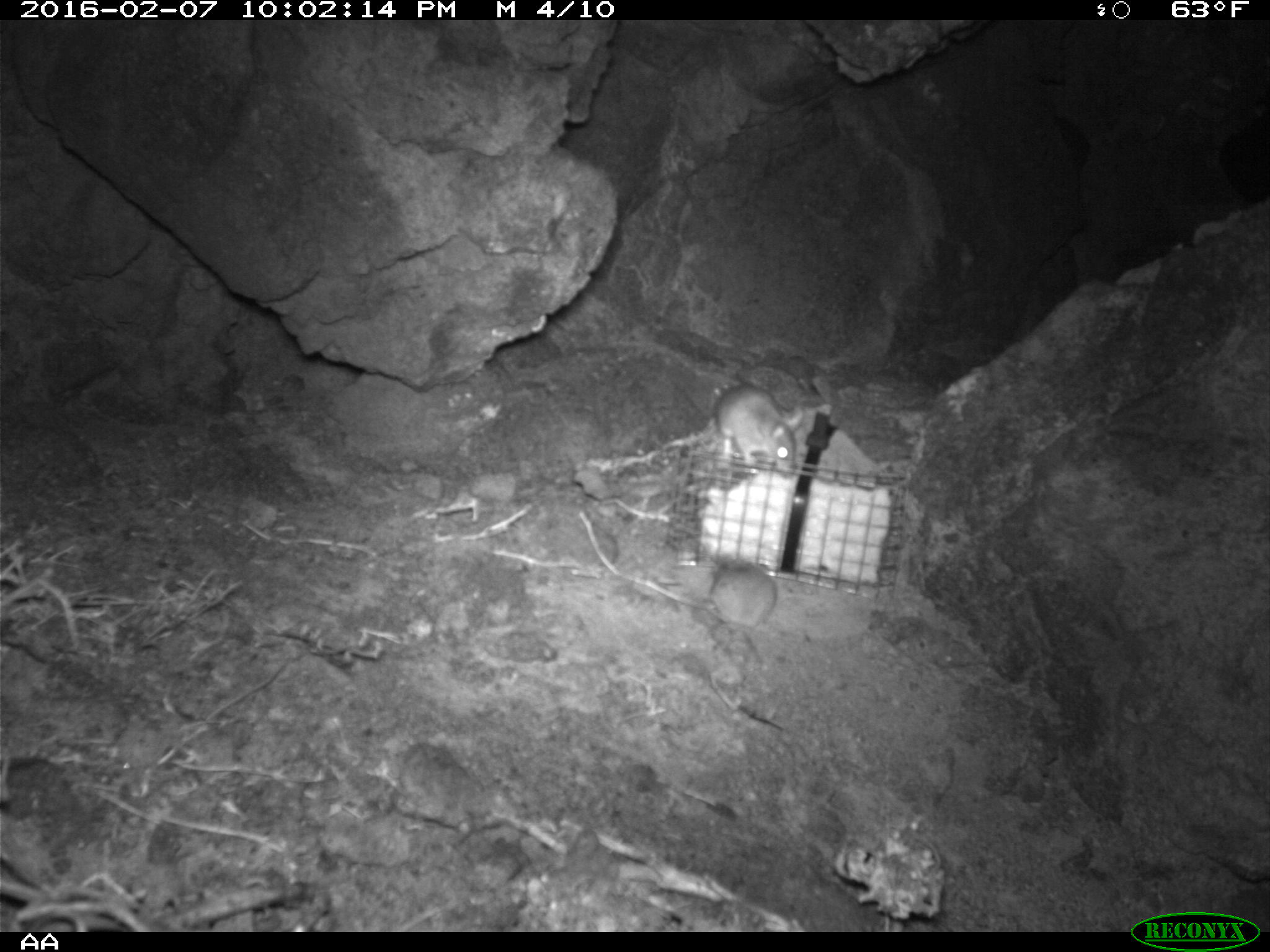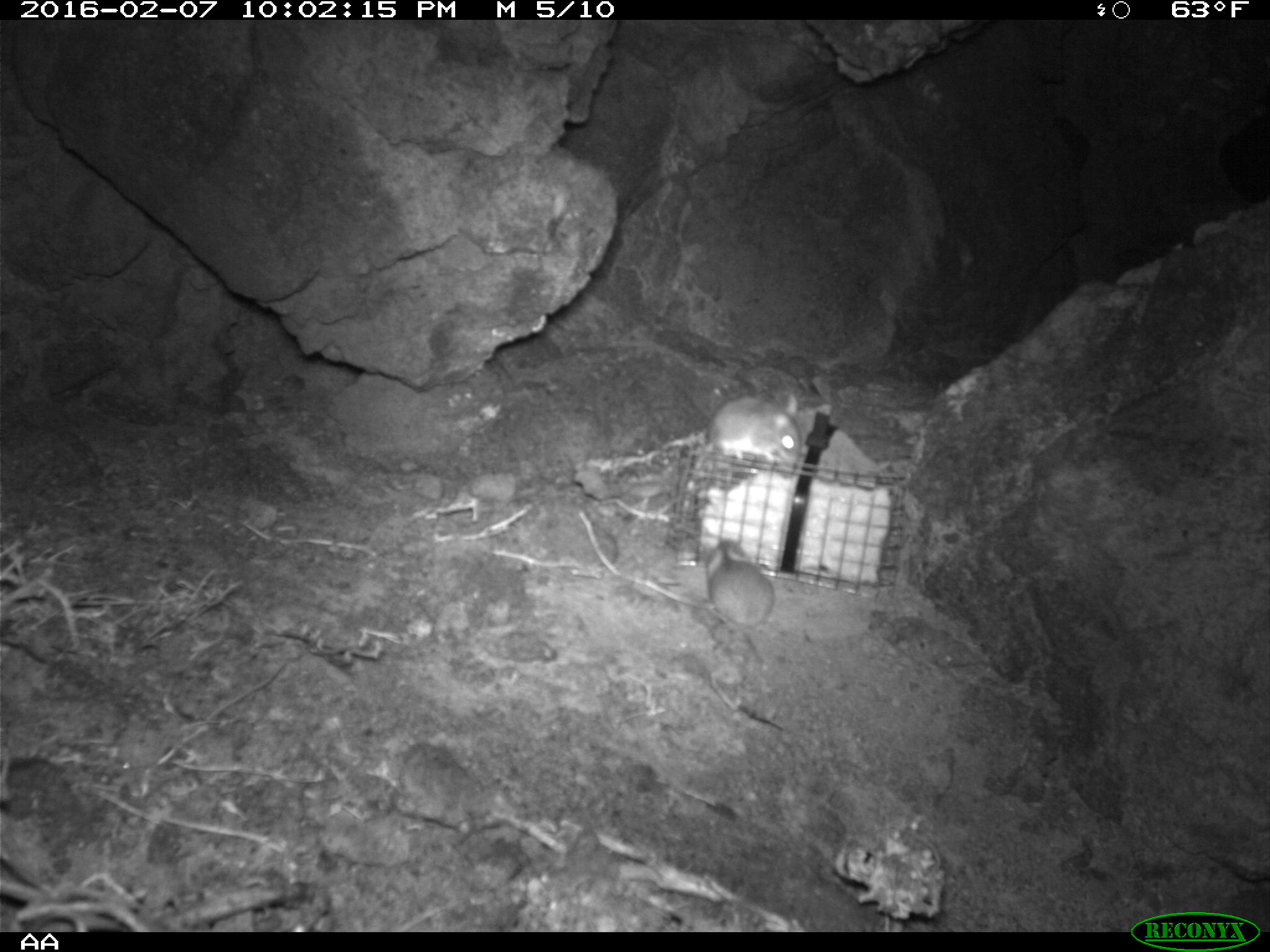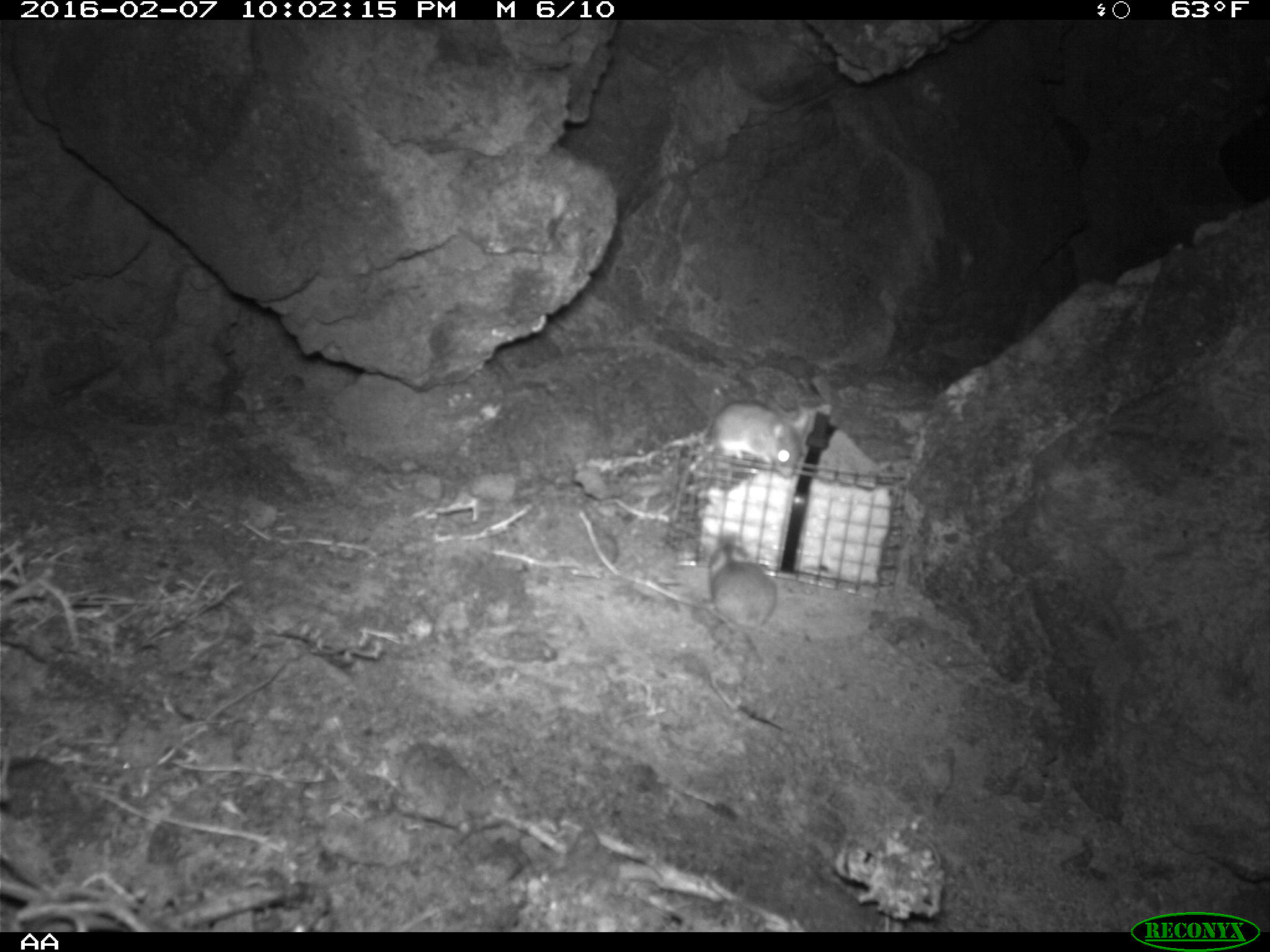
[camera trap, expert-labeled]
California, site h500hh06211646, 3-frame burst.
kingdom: Animalia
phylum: Chordata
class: Mammalia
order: Rodentia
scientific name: Rodentia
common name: rodent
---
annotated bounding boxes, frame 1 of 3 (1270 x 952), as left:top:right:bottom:
rodent: 713:384:805:476; 688:560:776:631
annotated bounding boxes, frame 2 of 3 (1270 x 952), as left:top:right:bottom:
rodent: 677:393:806:554; 694:532:770:659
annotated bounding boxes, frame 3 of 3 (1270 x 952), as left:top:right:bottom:
rodent: 685:401:809:477; 706:542:778:667